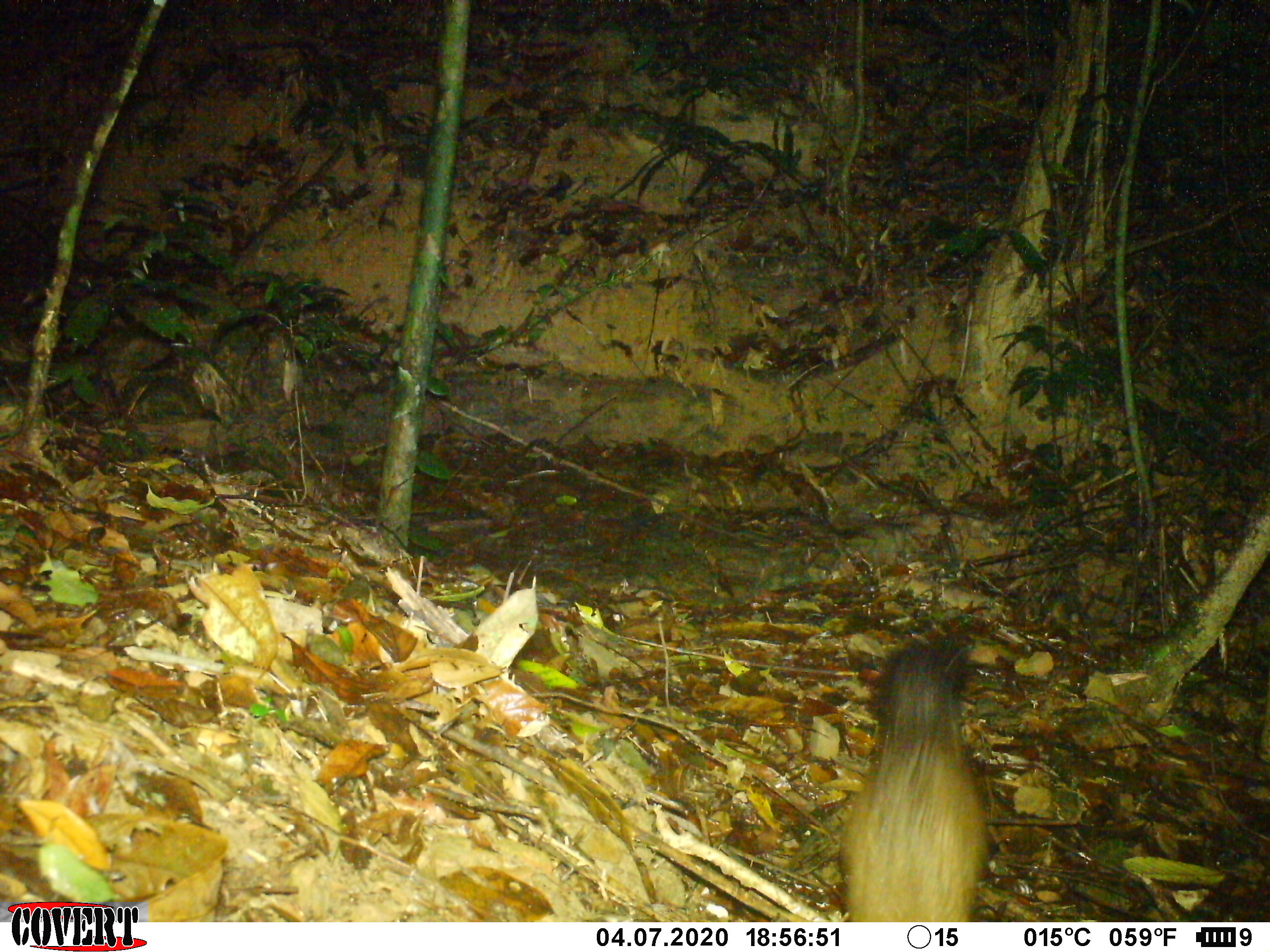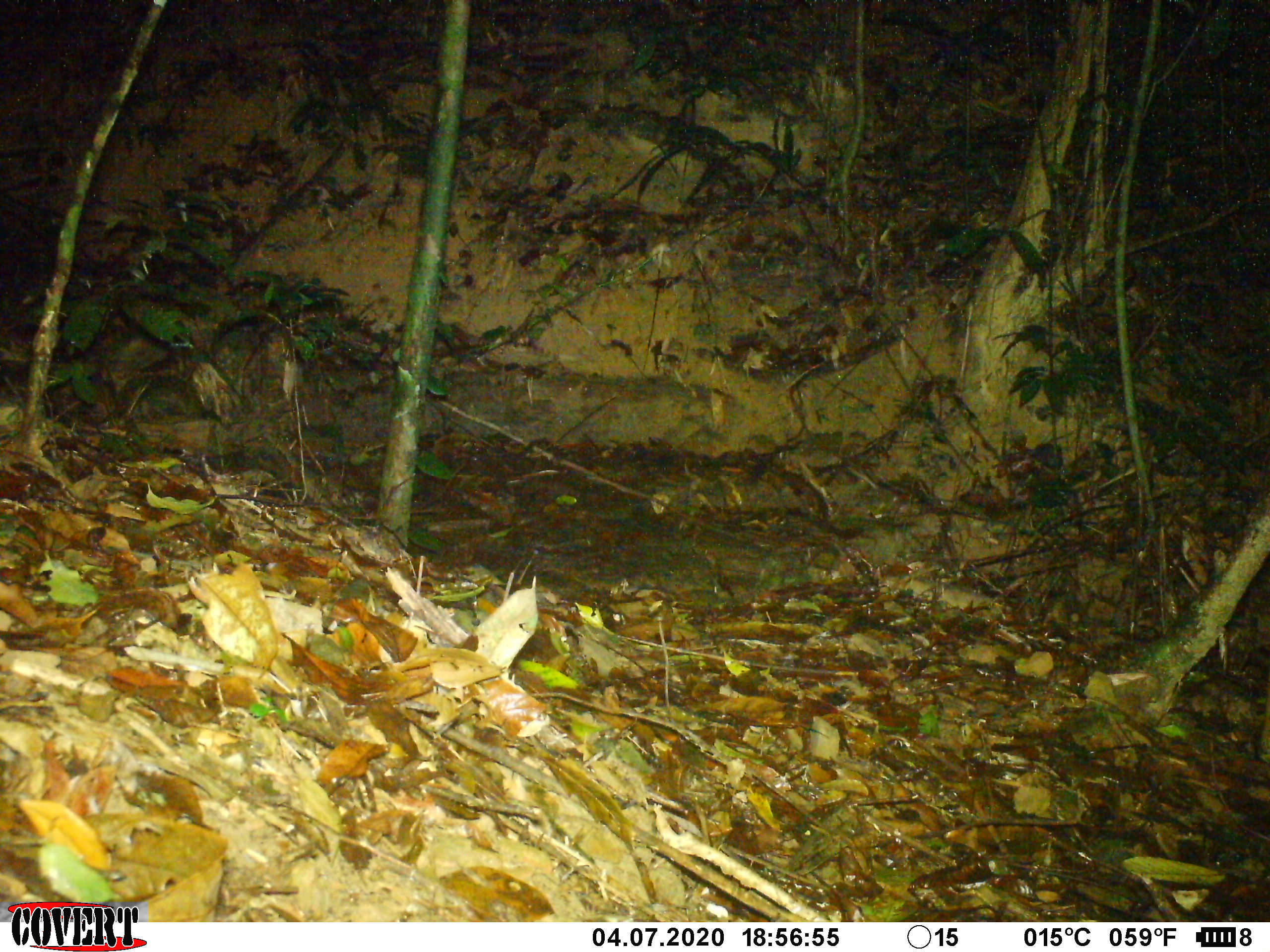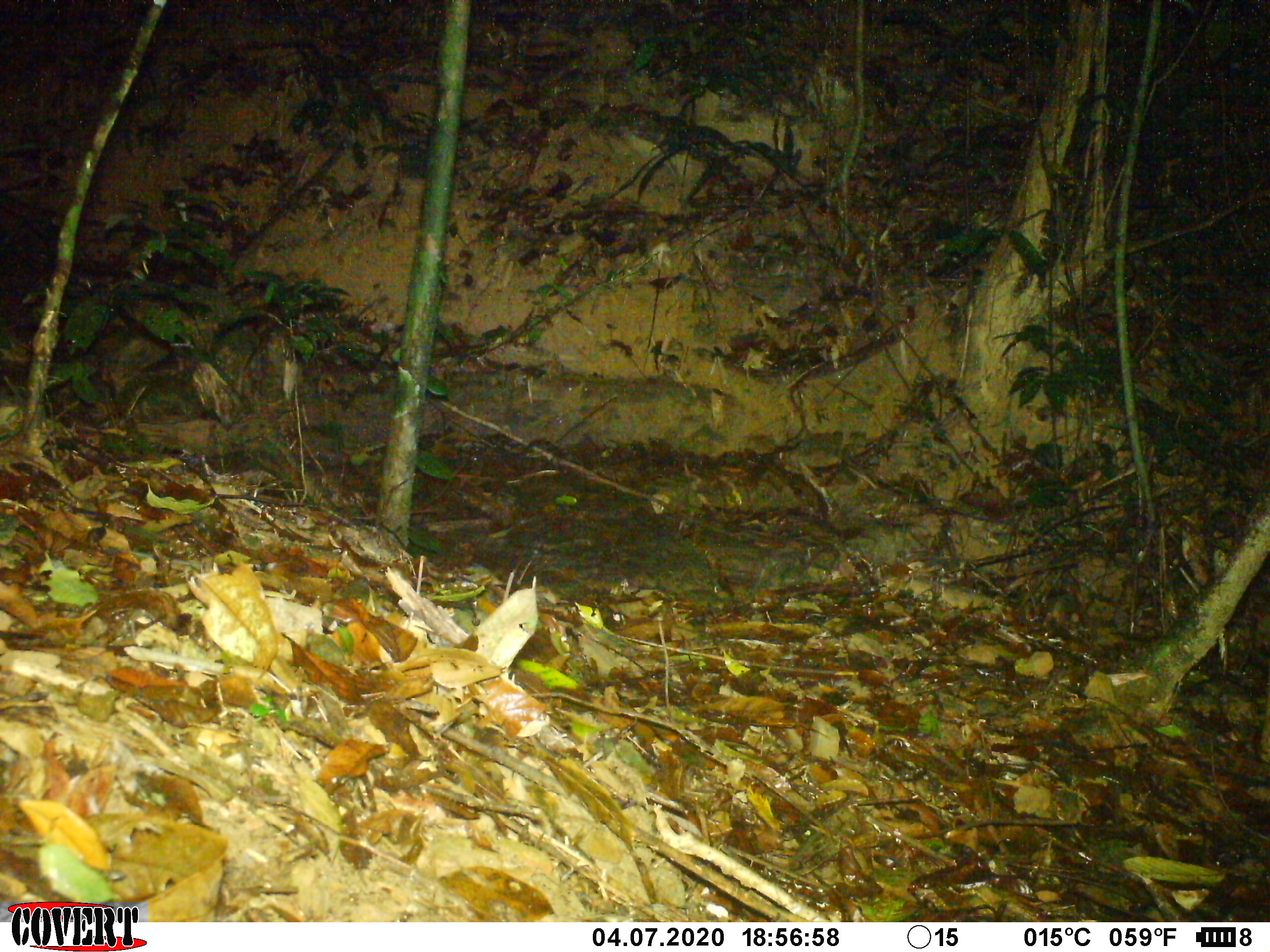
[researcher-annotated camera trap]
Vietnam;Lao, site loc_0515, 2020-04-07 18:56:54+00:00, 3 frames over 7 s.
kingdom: Animalia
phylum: Chordata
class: Mammalia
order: Carnivora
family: Mustelidae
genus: Martes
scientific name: Martes flavigula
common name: yellow-throated marten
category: yellow throated marten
Yellow throated marten (yellow-throated marten) (Martes flavigula). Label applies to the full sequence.